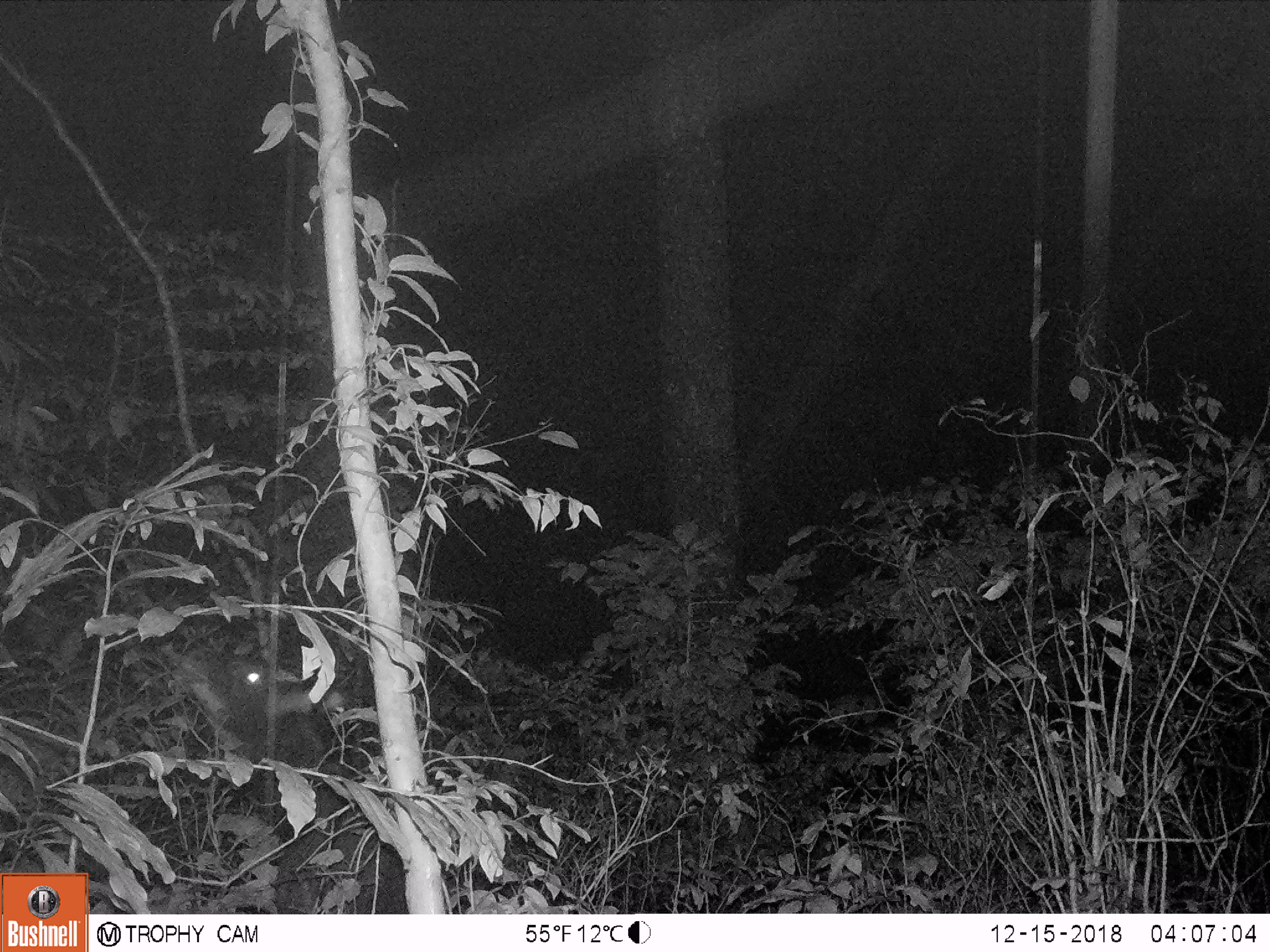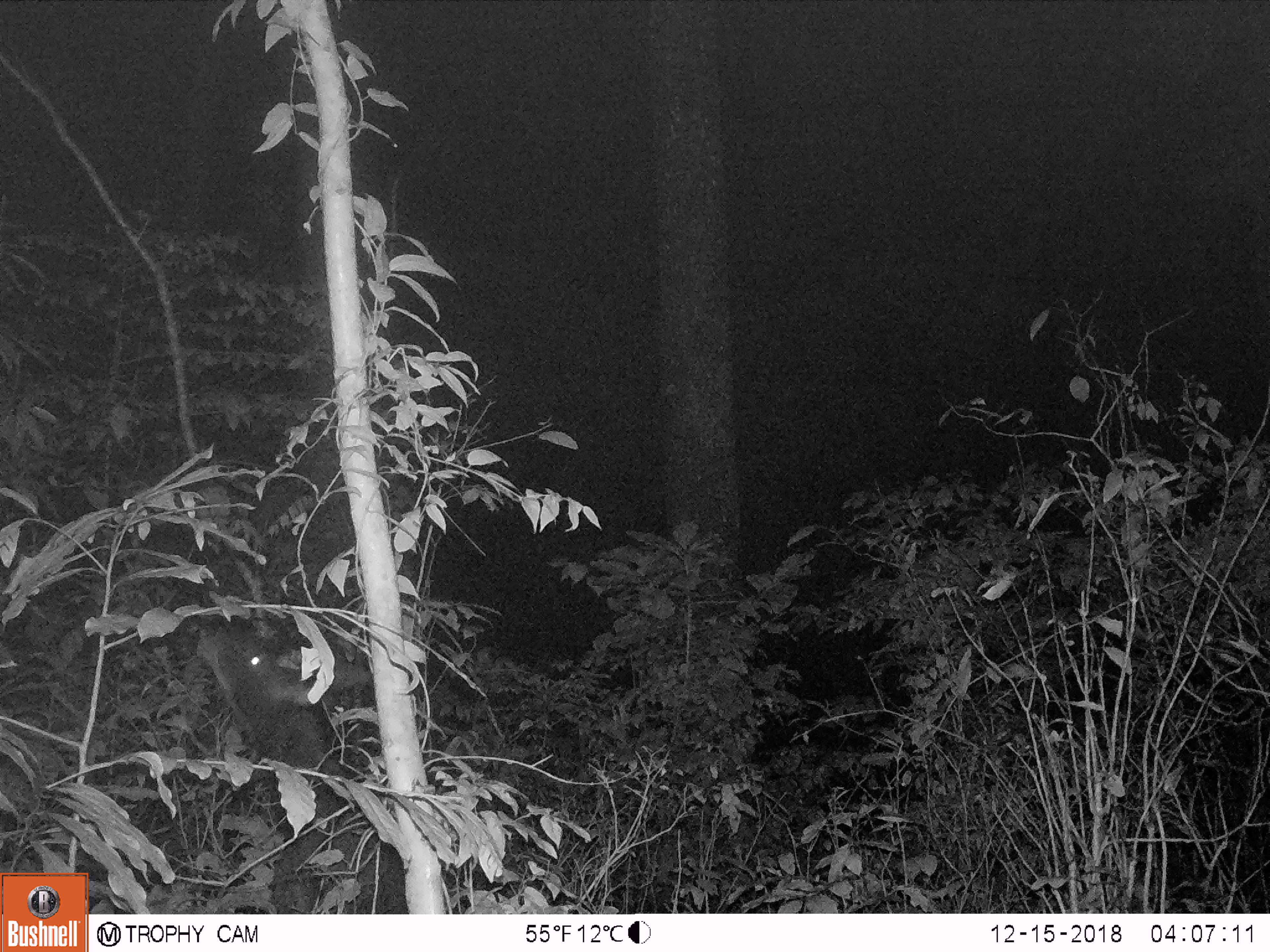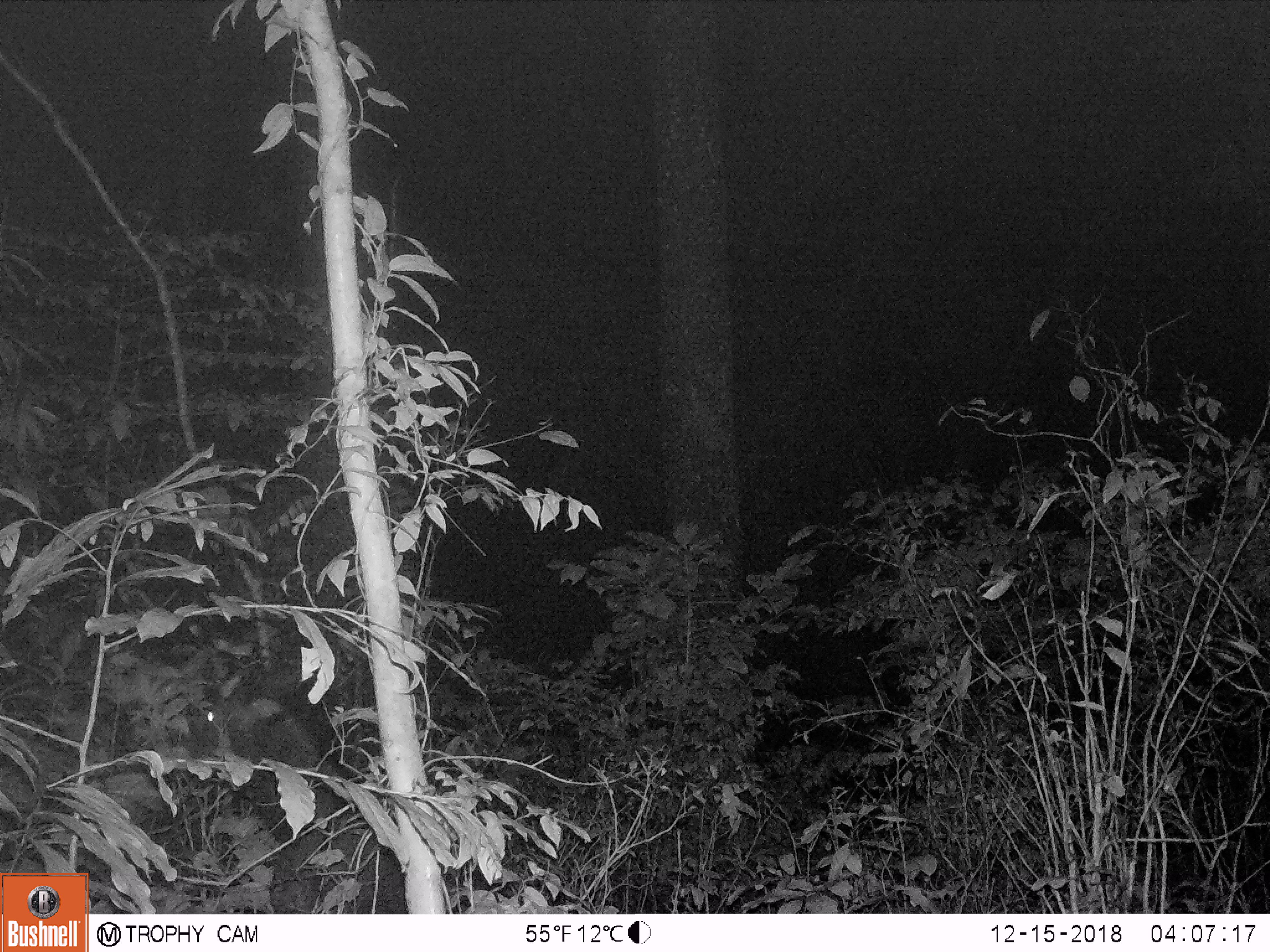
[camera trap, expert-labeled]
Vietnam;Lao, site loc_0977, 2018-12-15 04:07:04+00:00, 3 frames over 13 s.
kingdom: Animalia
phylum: Chordata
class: Mammalia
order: Artiodactyla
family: Bovidae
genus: Capricornis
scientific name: Capricornis sumatraensis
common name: chinese serow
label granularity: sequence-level